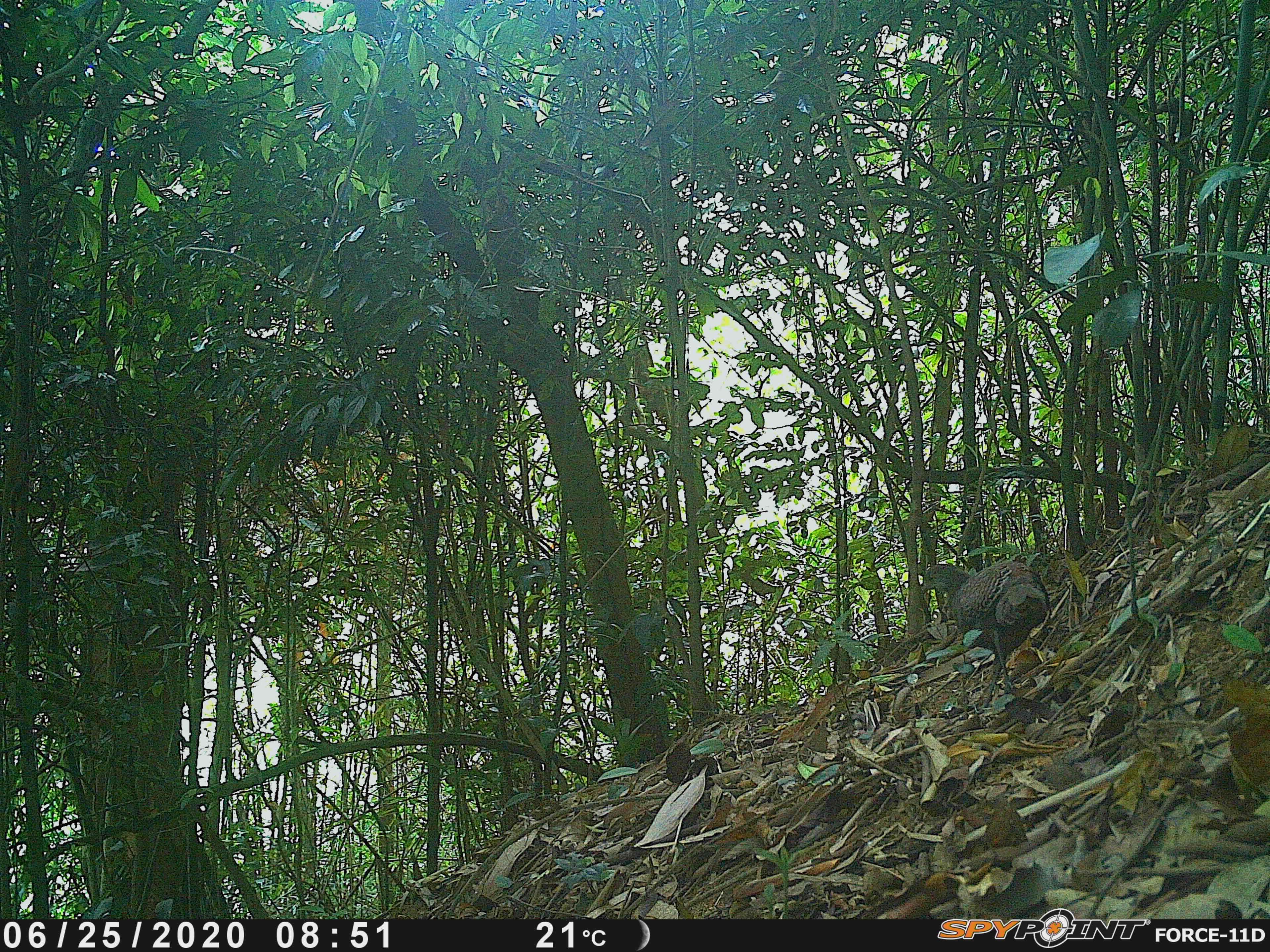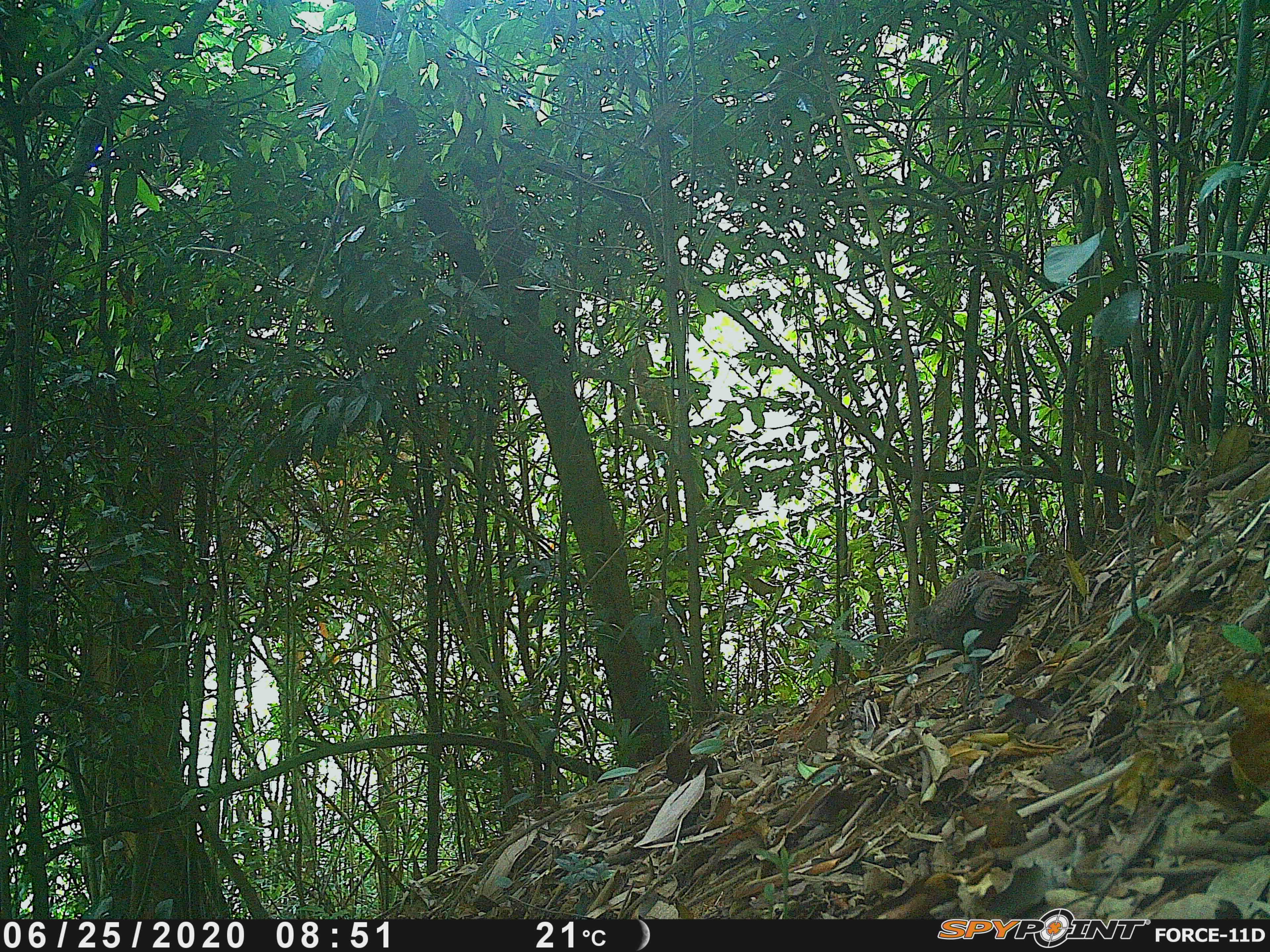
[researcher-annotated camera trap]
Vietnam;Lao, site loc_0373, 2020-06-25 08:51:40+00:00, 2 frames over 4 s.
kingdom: Animalia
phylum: Chordata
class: Aves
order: Galliformes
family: Phasianidae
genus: Polyplectron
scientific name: Polyplectron bicalcaratum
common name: gray peacock-pheasant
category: grey peacock pheasant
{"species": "grey peacock pheasant (gray peacock-pheasant) (Polyplectron bicalcaratum)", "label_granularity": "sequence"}